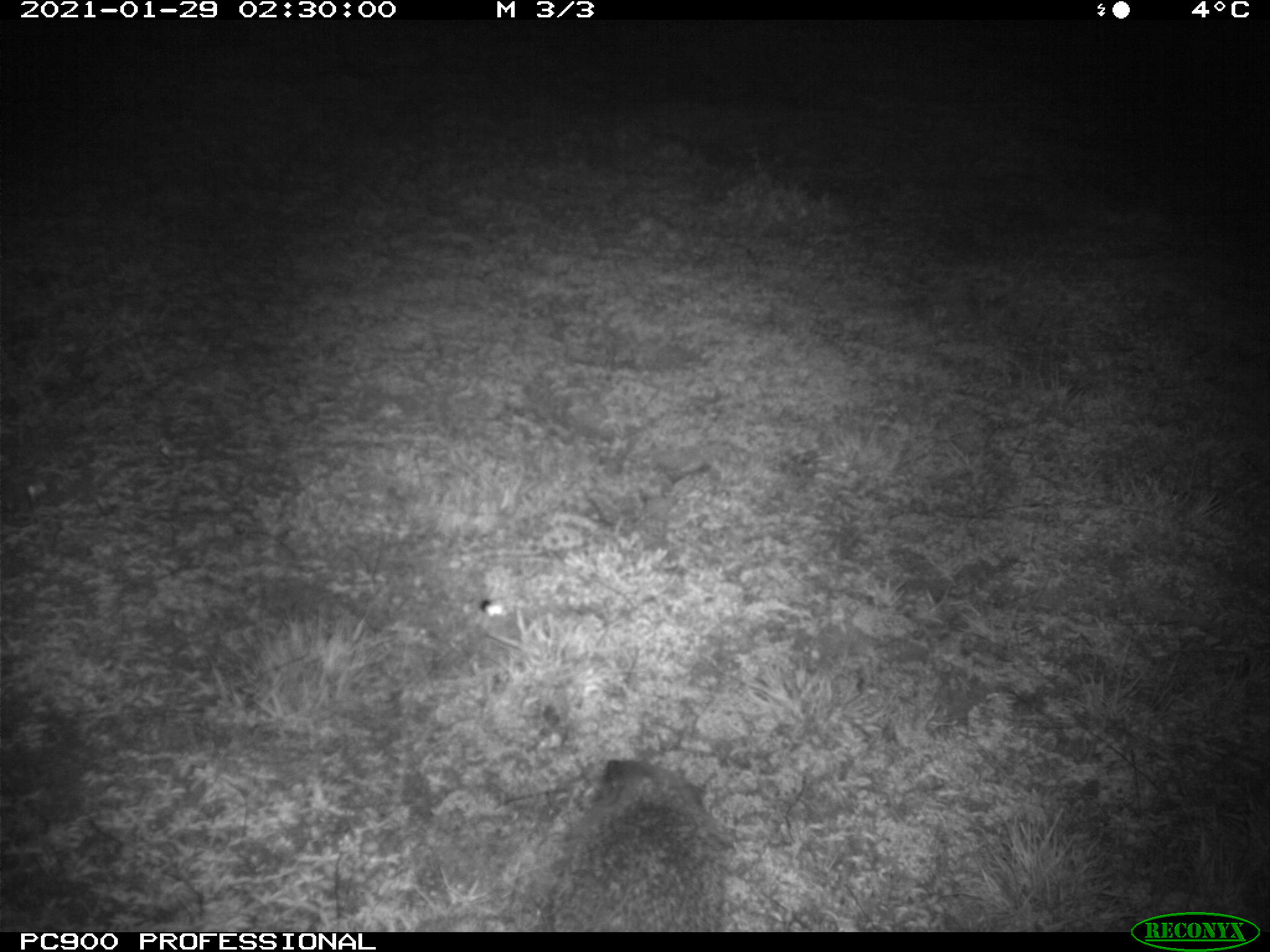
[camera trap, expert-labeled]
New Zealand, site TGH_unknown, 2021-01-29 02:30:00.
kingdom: Animalia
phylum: Chordata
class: Mammalia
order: Eulipotyphla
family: Erinaceidae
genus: Erinaceus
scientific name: Erinaceus europaeus europaeus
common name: european hedgehog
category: hedgehog